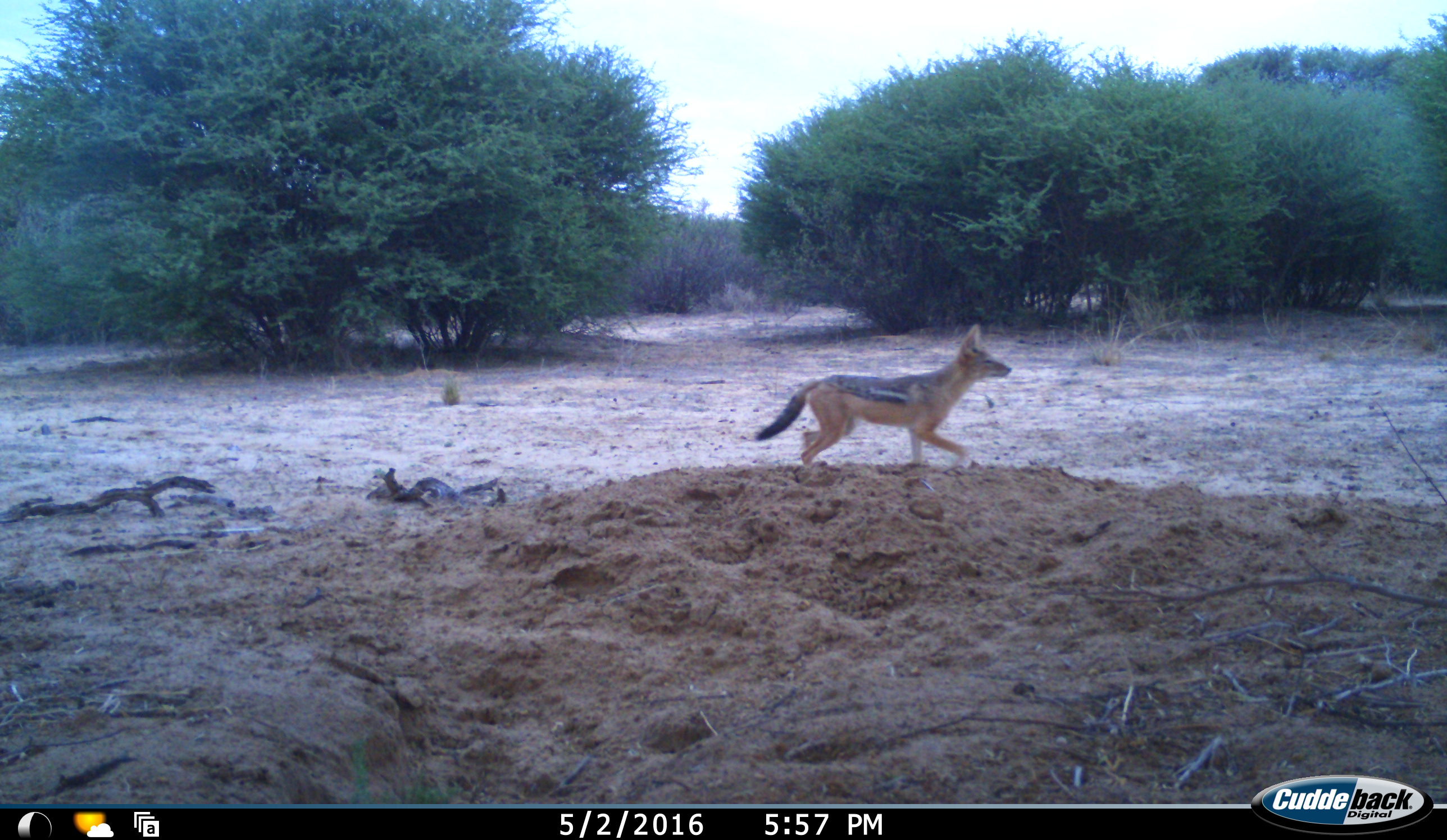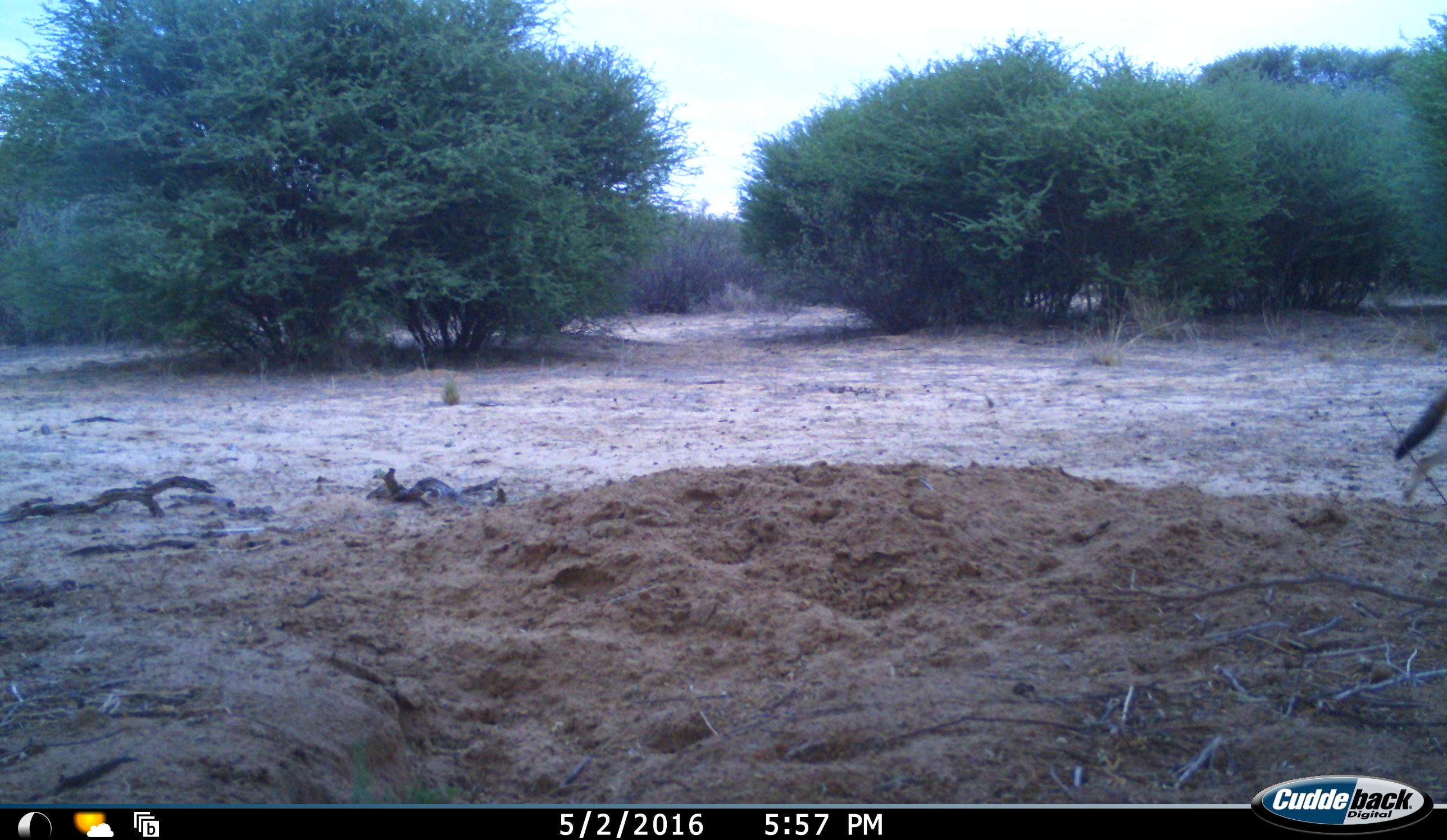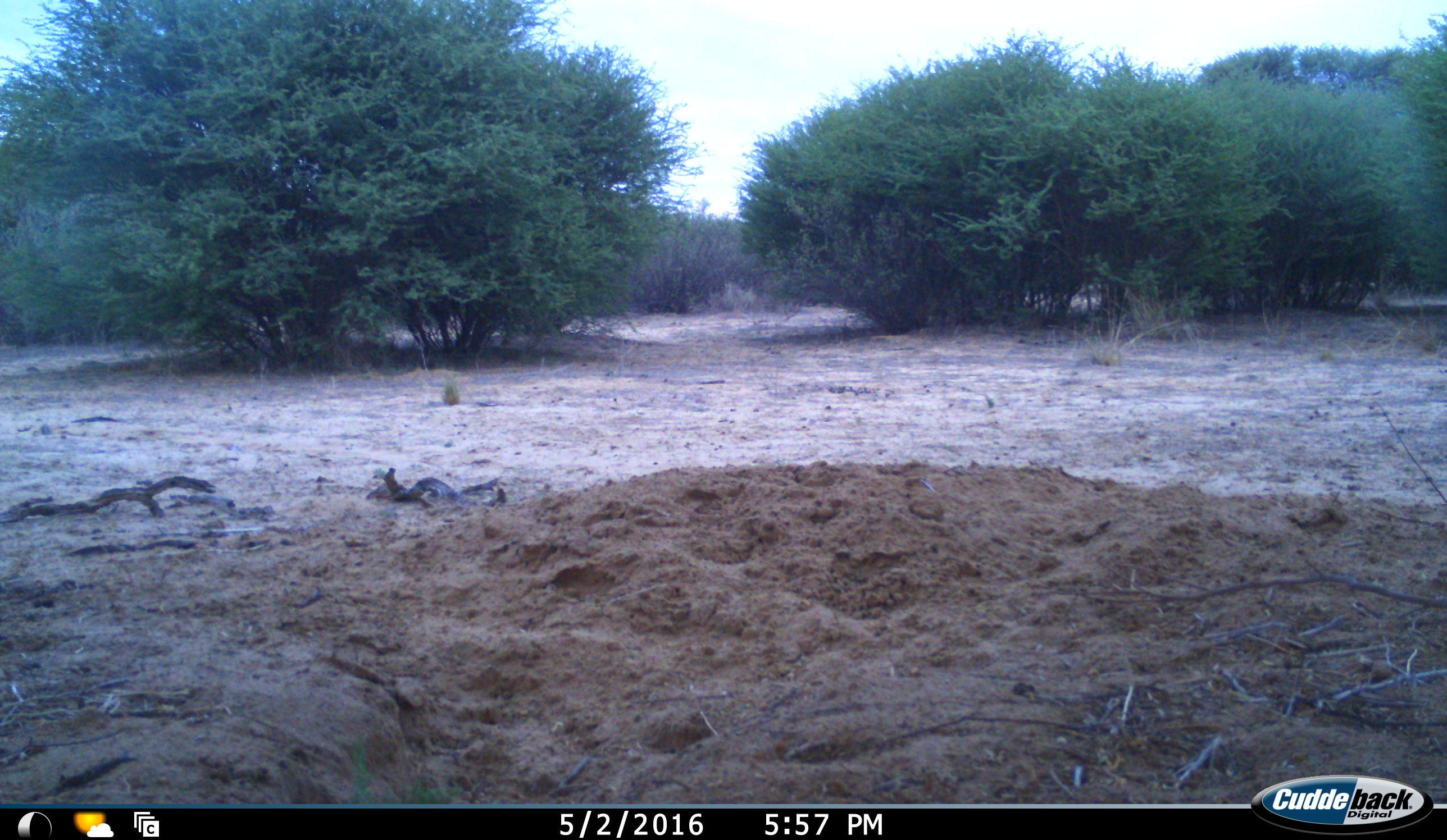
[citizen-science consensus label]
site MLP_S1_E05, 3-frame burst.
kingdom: Animalia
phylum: Chordata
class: Mammalia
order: Carnivora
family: Canidae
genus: Lupulella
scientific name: Lupulella mesomelas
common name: black-backed jackal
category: jackalblackbacked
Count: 1.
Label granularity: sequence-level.